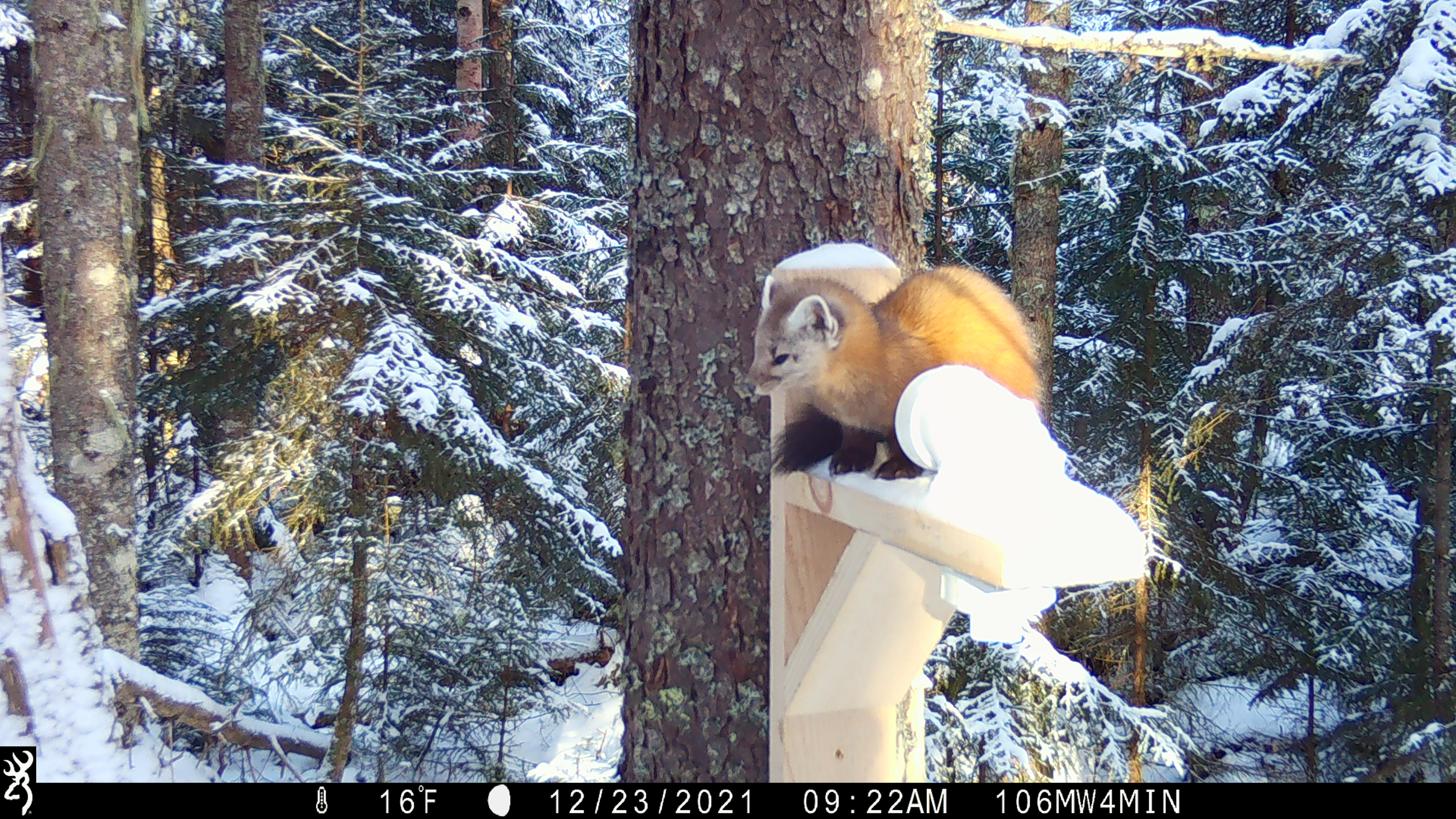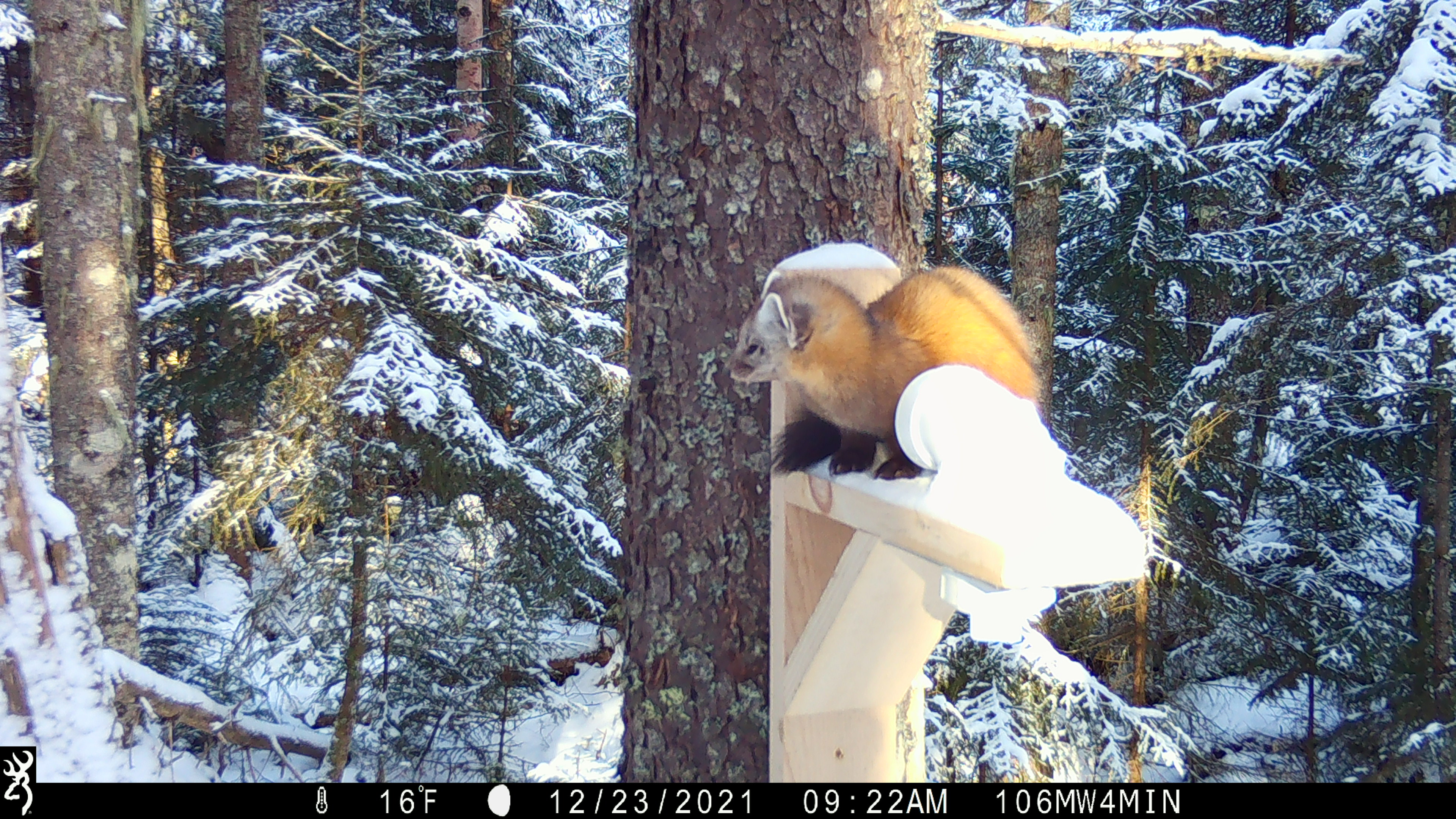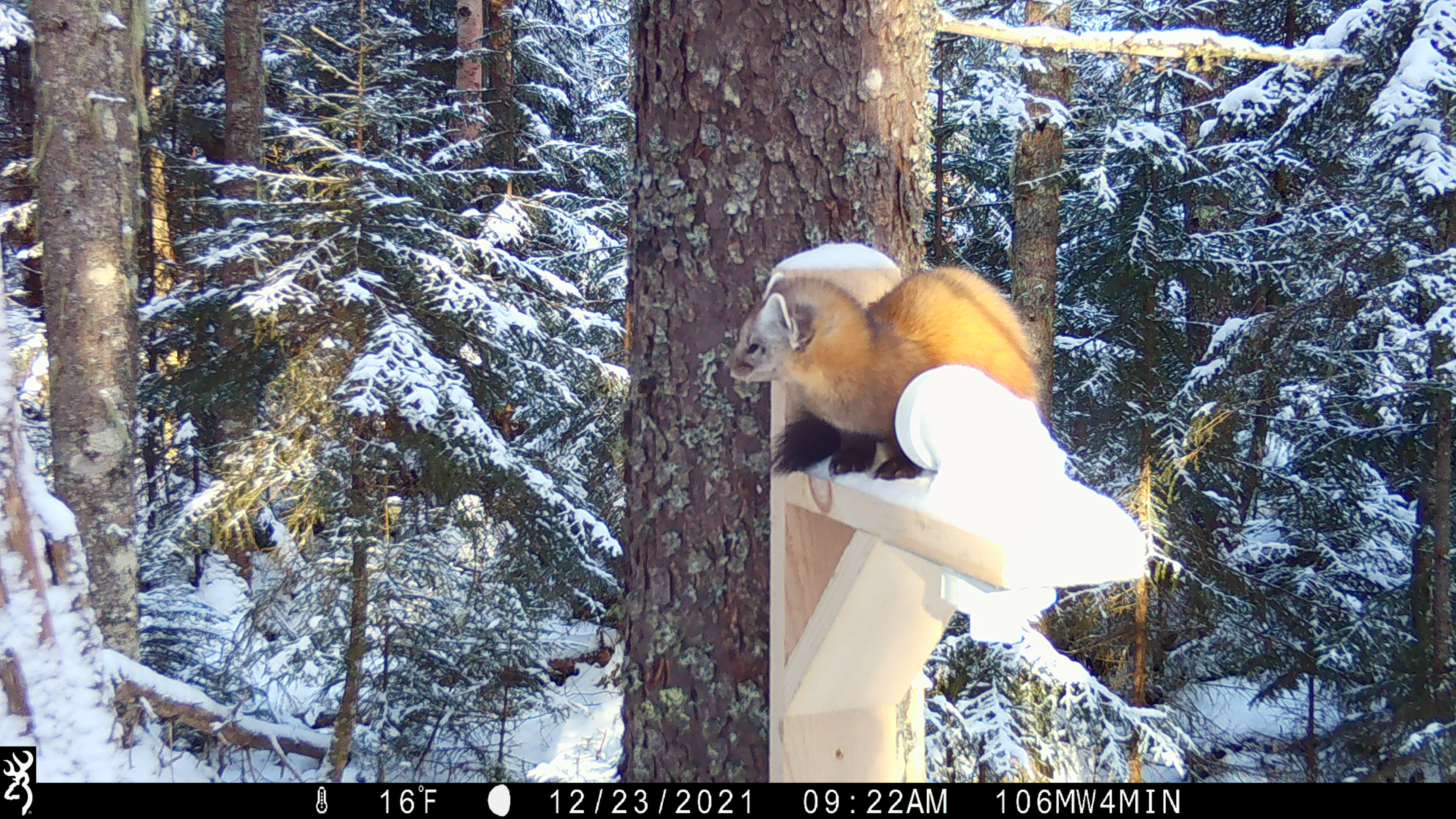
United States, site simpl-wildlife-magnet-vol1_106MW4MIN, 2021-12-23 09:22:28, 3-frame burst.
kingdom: Animalia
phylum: Chordata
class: Mammalia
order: Carnivora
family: Mustelidae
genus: Martes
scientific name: Martes americana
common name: american marten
American marten (Martes americana).